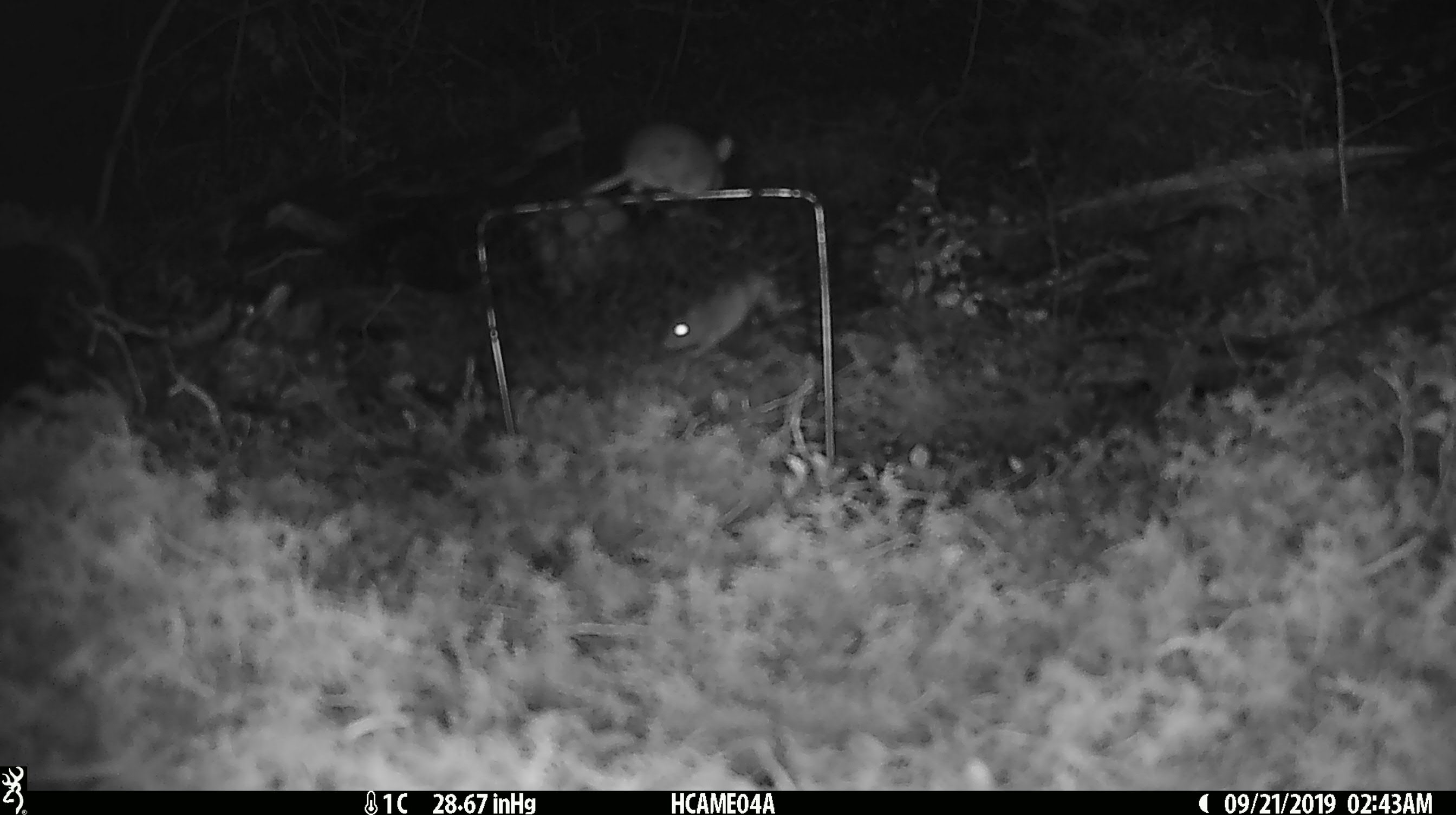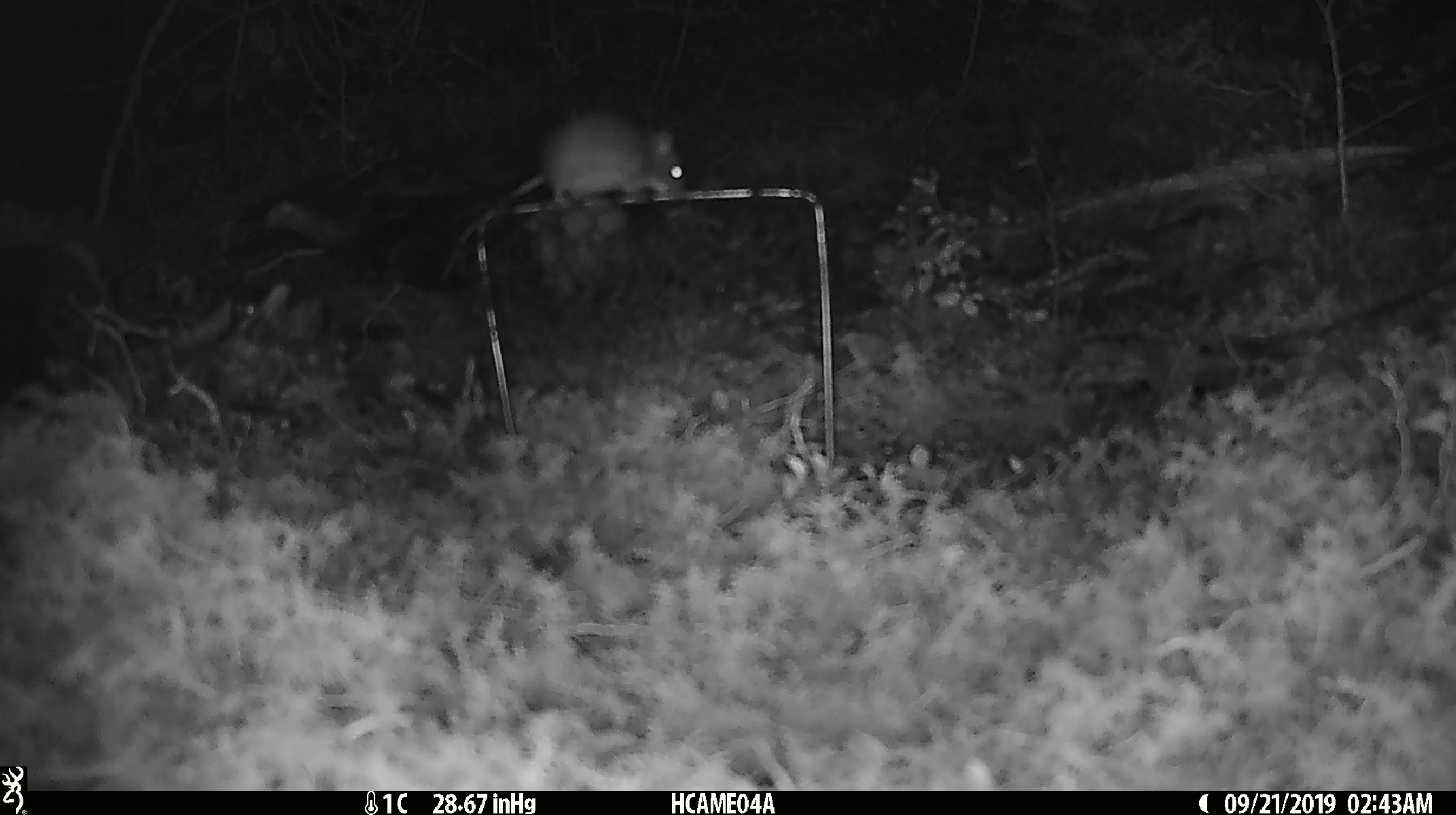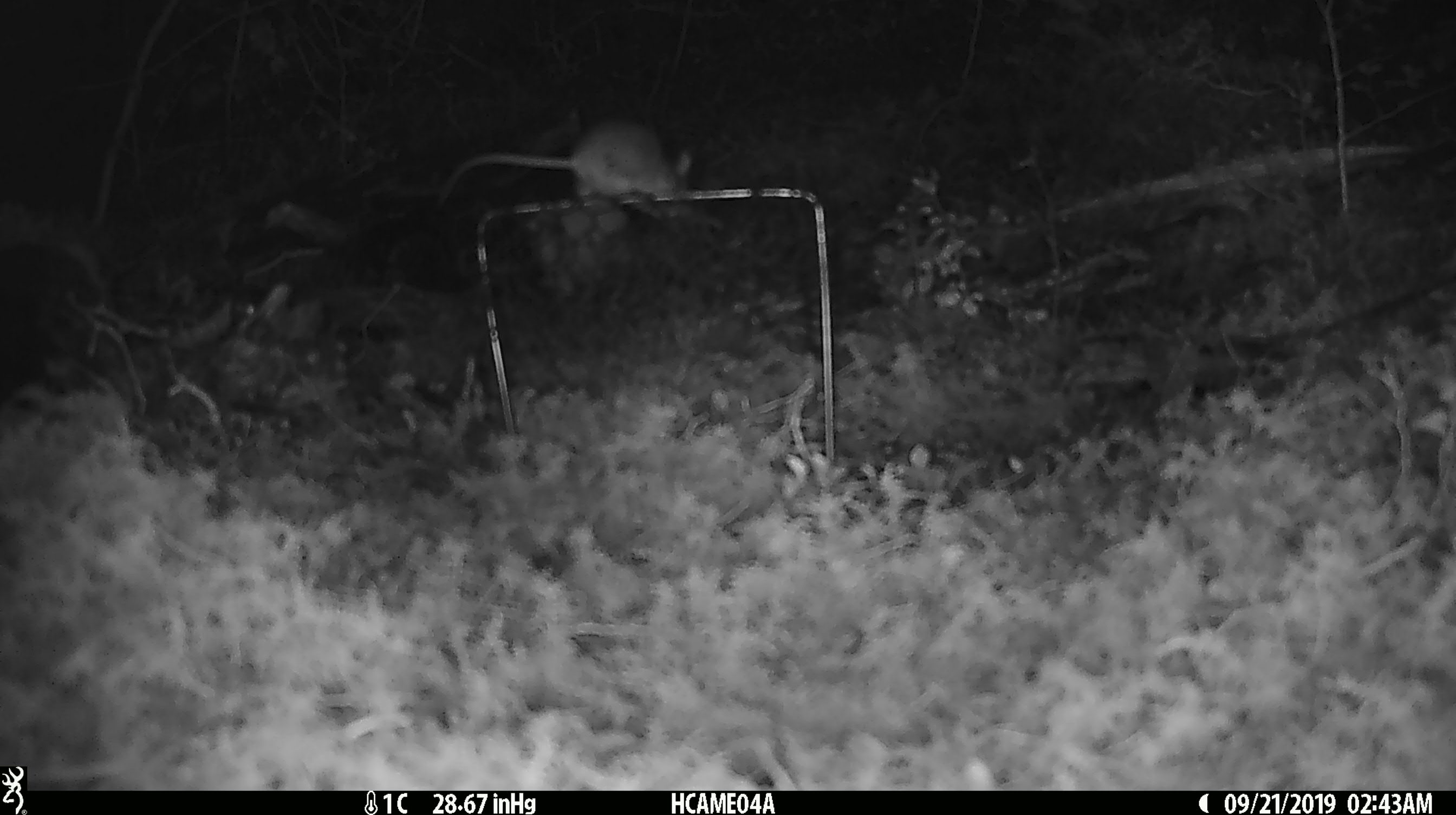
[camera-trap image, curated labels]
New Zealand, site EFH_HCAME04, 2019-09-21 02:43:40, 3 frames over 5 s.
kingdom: Animalia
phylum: Chordata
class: Mammalia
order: Rodentia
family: Muridae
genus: Mus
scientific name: Mus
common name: mouse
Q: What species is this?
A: Mouse (Mus).